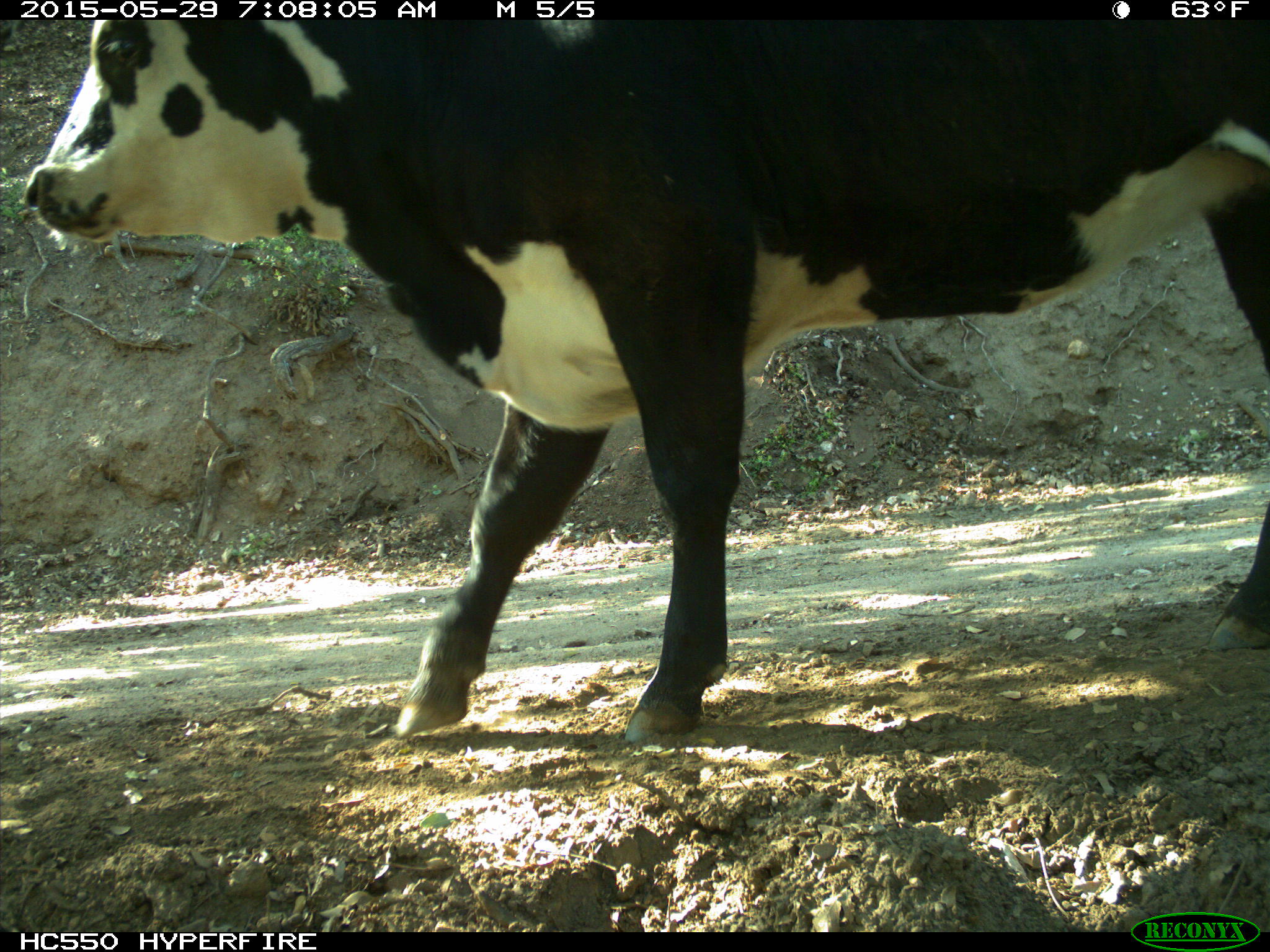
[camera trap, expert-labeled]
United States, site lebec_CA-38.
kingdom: Animalia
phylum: Chordata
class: Mammalia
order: Artiodactyla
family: Bovidae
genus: Bos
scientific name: Bos taurus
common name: domestic cow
Bos taurus (domestic cow).